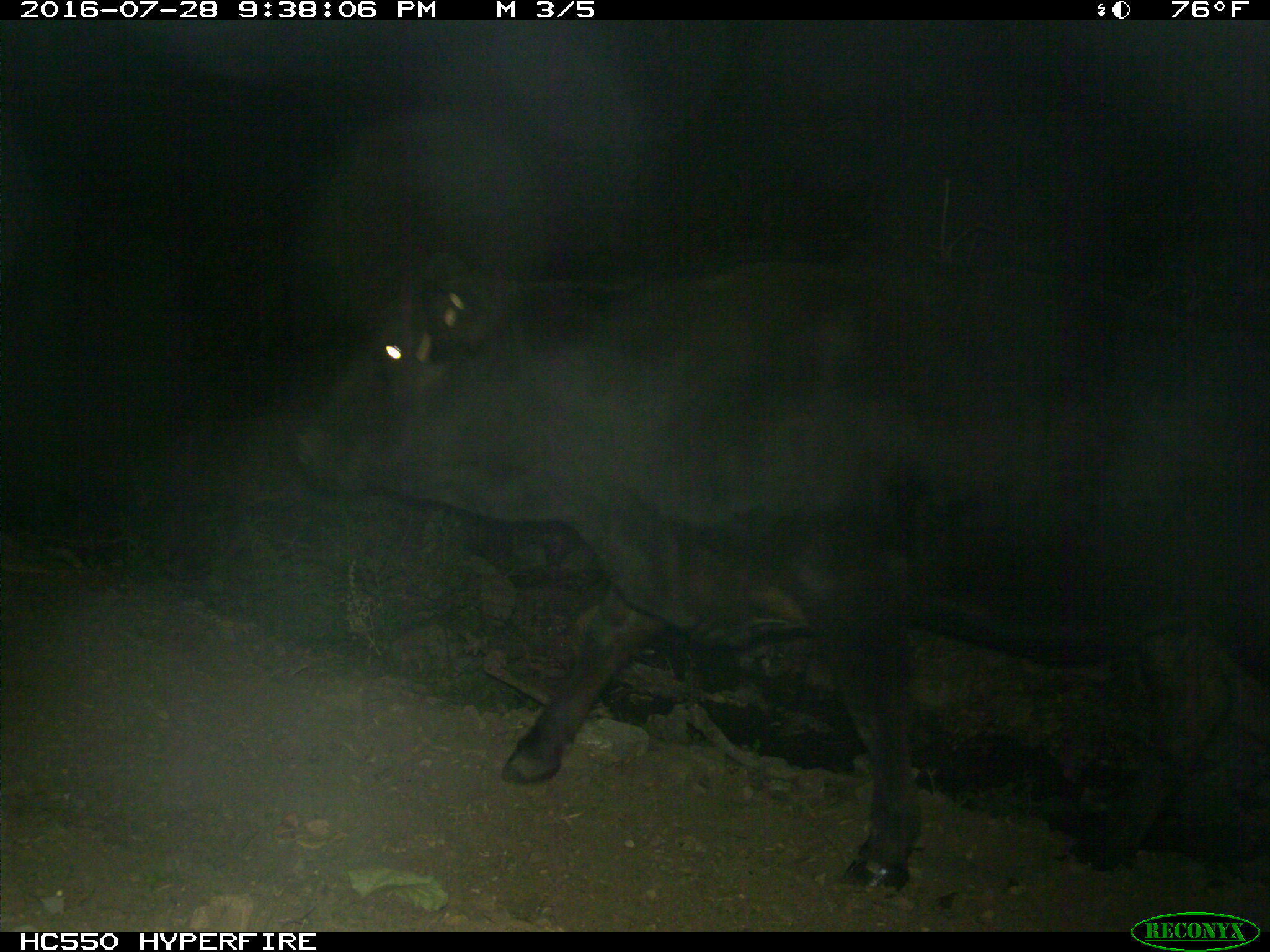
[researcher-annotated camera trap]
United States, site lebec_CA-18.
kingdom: Animalia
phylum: Chordata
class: Mammalia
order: Artiodactyla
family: Bovidae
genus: Bos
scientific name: Bos taurus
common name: domestic cow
Bos taurus (domestic cow).